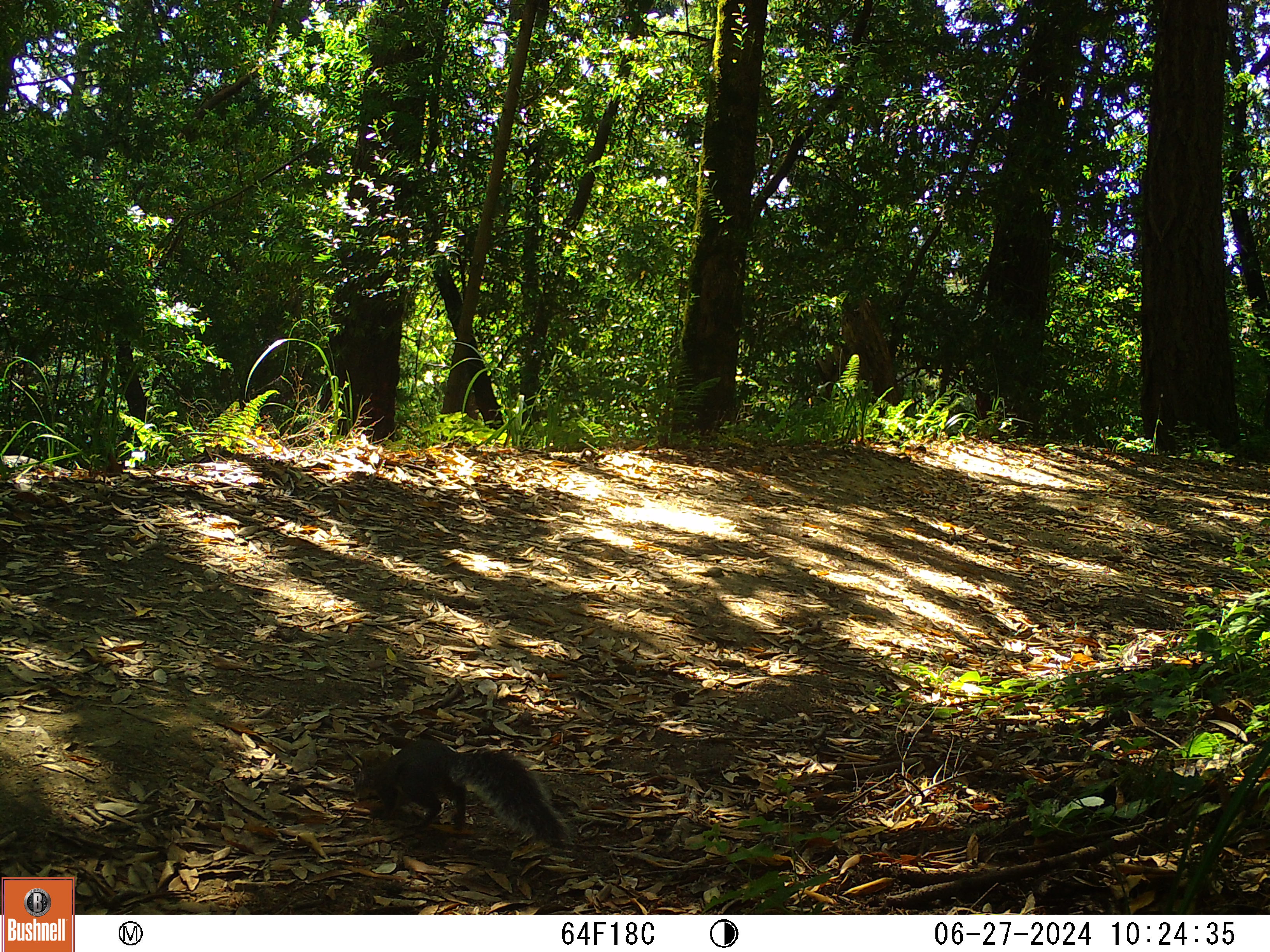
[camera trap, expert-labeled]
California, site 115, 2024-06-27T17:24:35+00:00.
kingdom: Animalia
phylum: Chordata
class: Mammalia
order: Rodentia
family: Sciuridae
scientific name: Sciuridae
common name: squirrel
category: unknown squirrel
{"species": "unknown squirrel (squirrel) (Sciuridae)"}